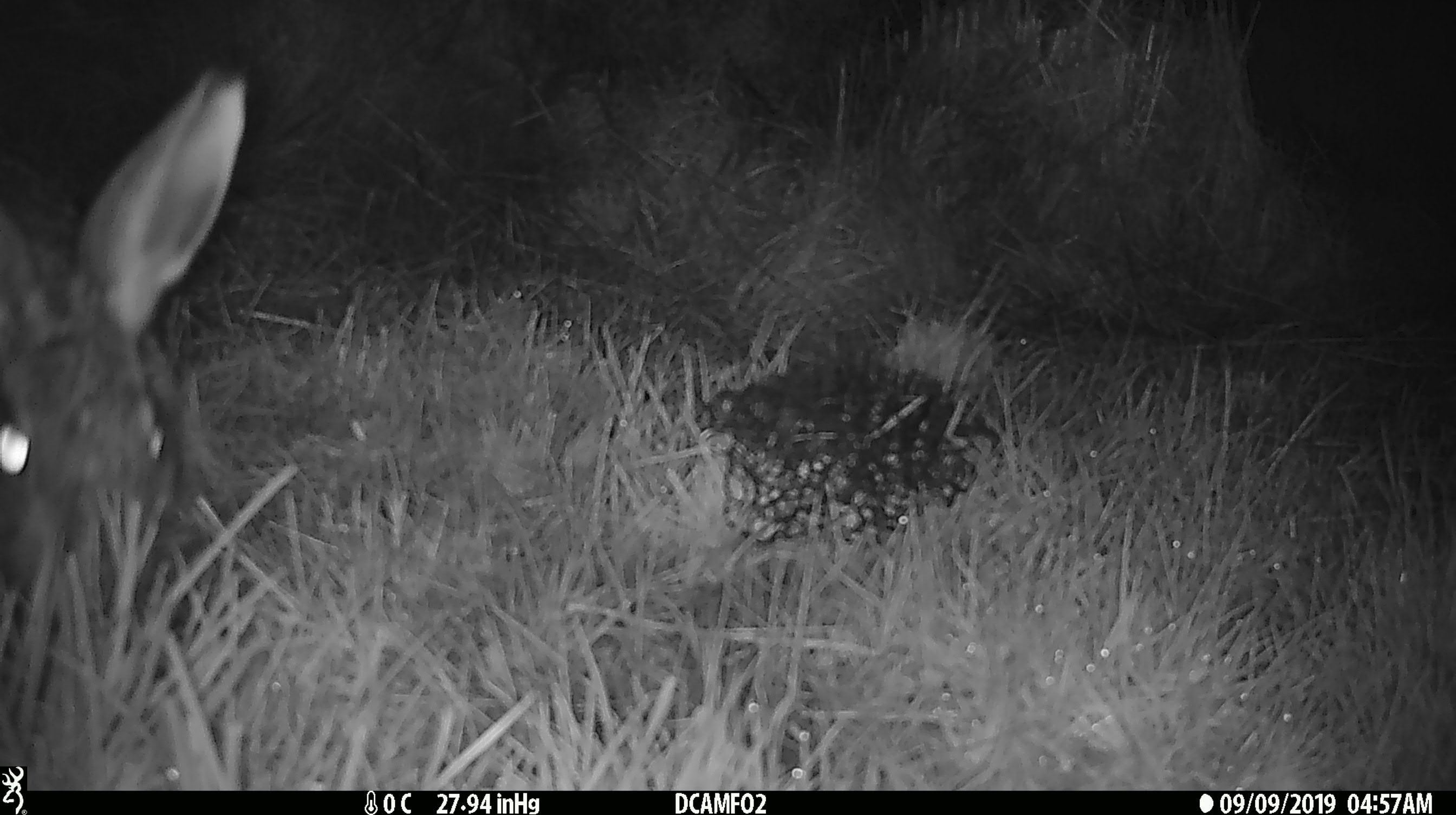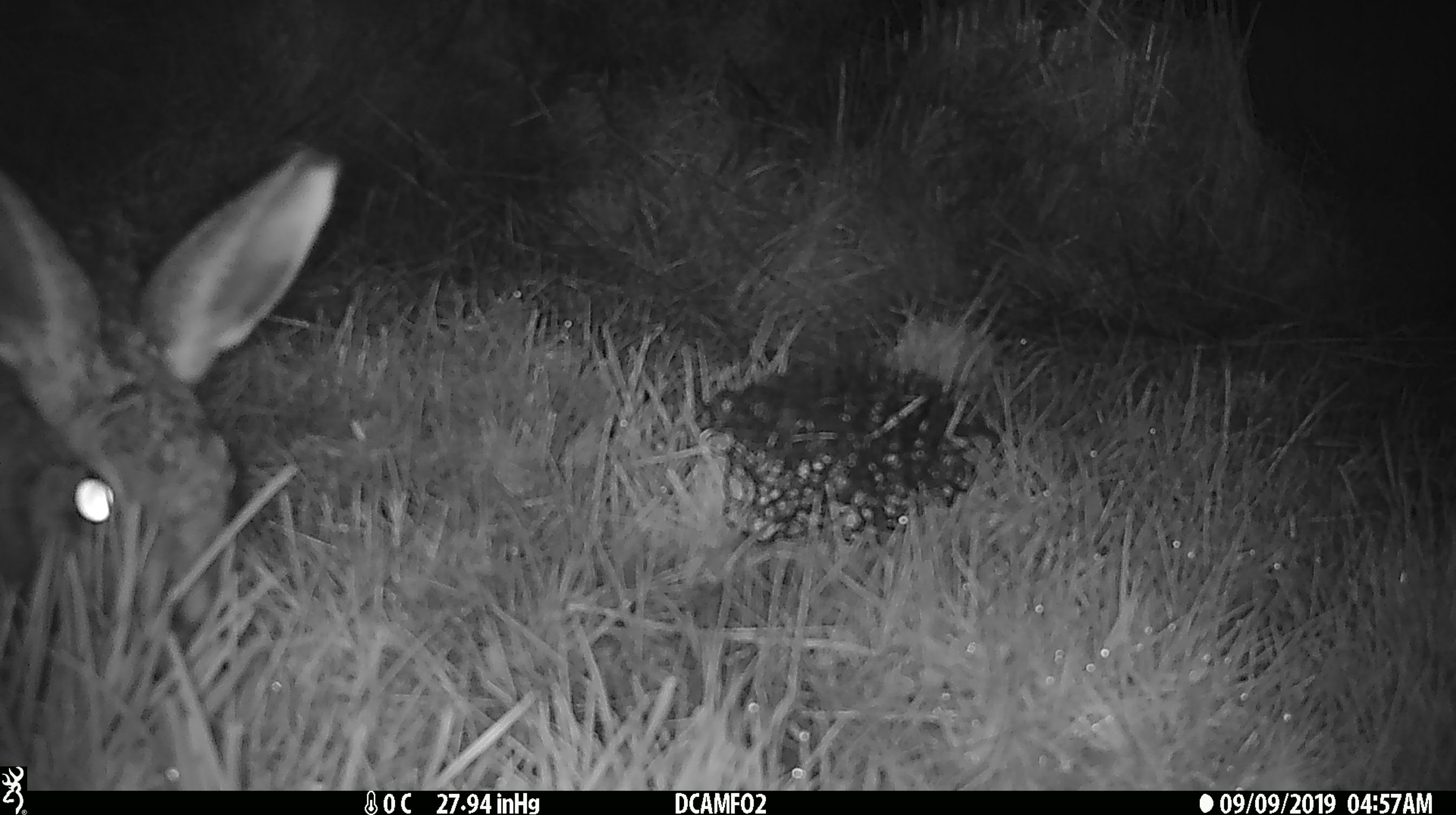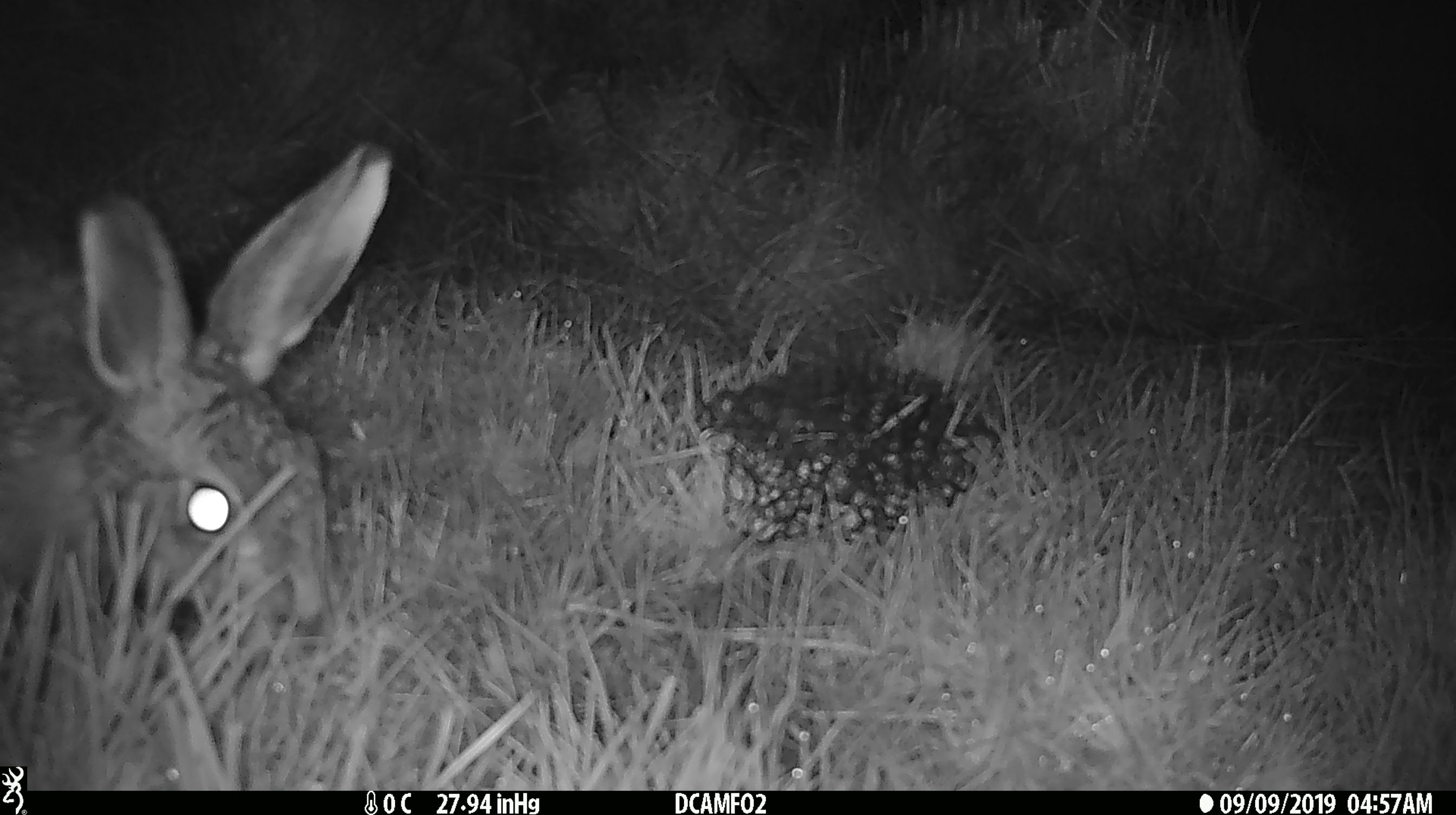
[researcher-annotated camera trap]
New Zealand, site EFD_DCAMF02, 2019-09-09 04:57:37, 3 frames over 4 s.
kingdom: Animalia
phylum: Chordata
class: Mammalia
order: Lagomorpha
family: Leporidae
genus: Lepus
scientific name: Lepus europaeus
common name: brown hare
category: hare